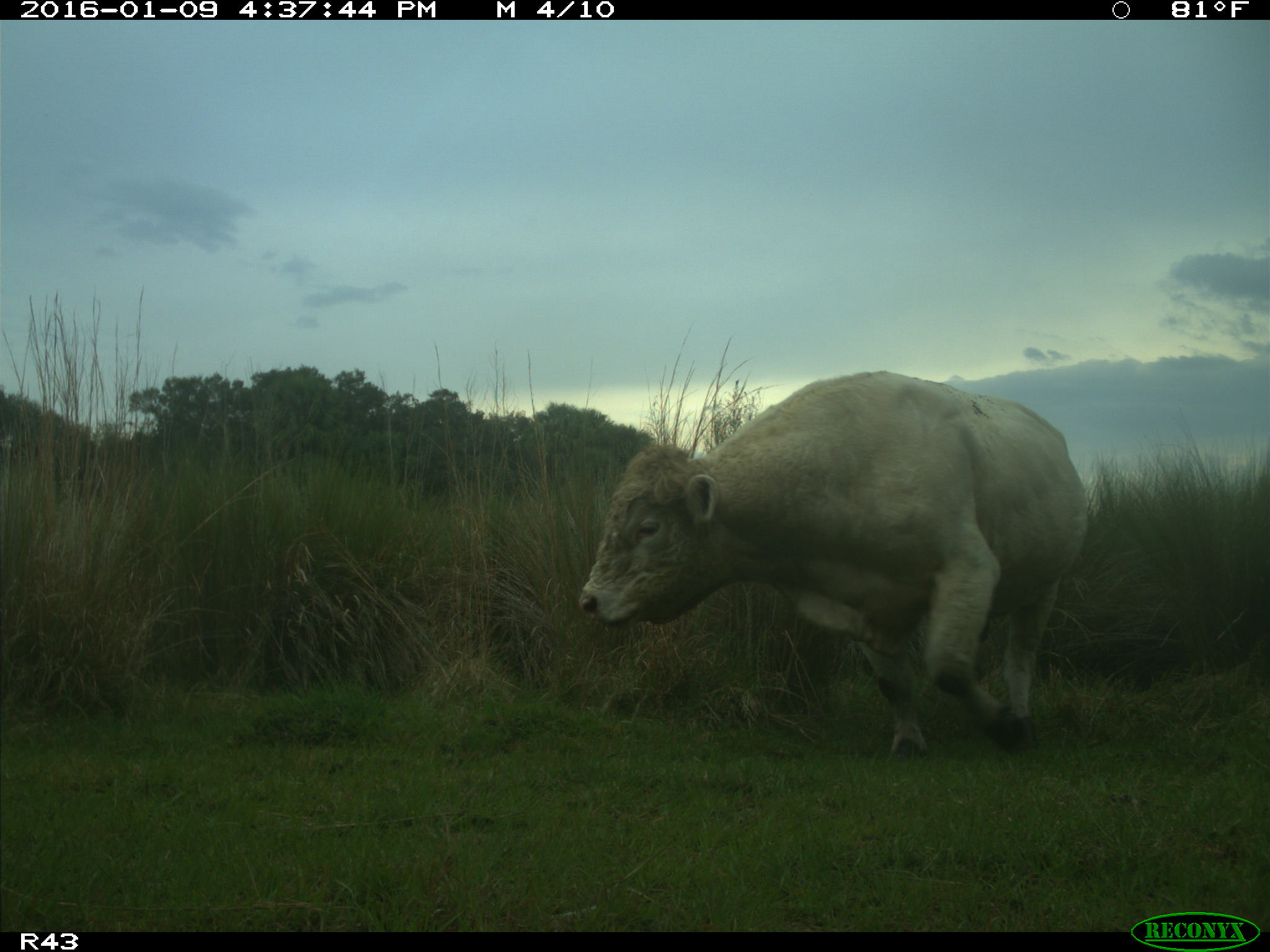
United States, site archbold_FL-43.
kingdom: Animalia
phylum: Chordata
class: Mammalia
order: Artiodactyla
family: Bovidae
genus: Bos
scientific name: Bos taurus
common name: domestic cow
Bos taurus (domestic cow).